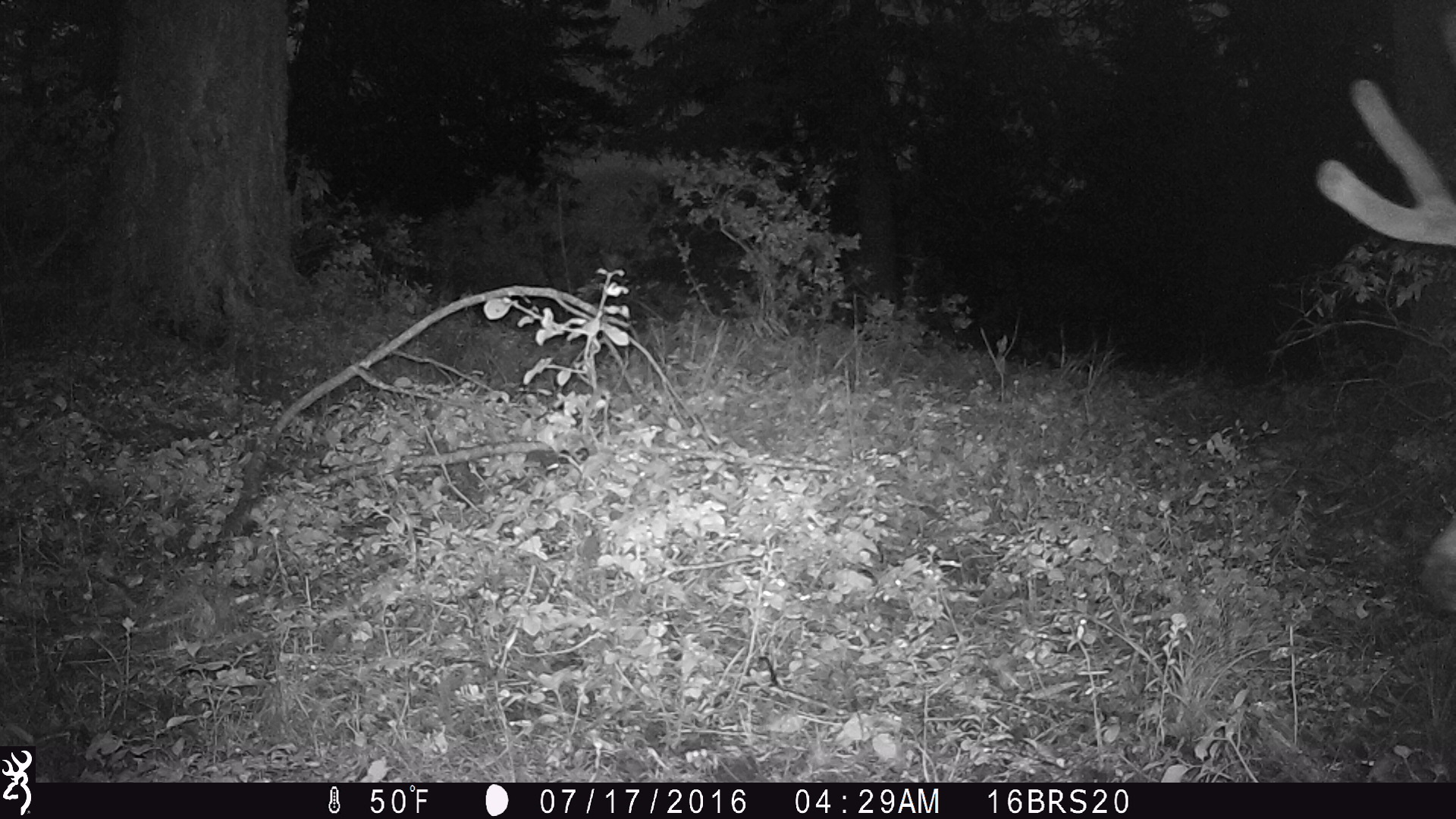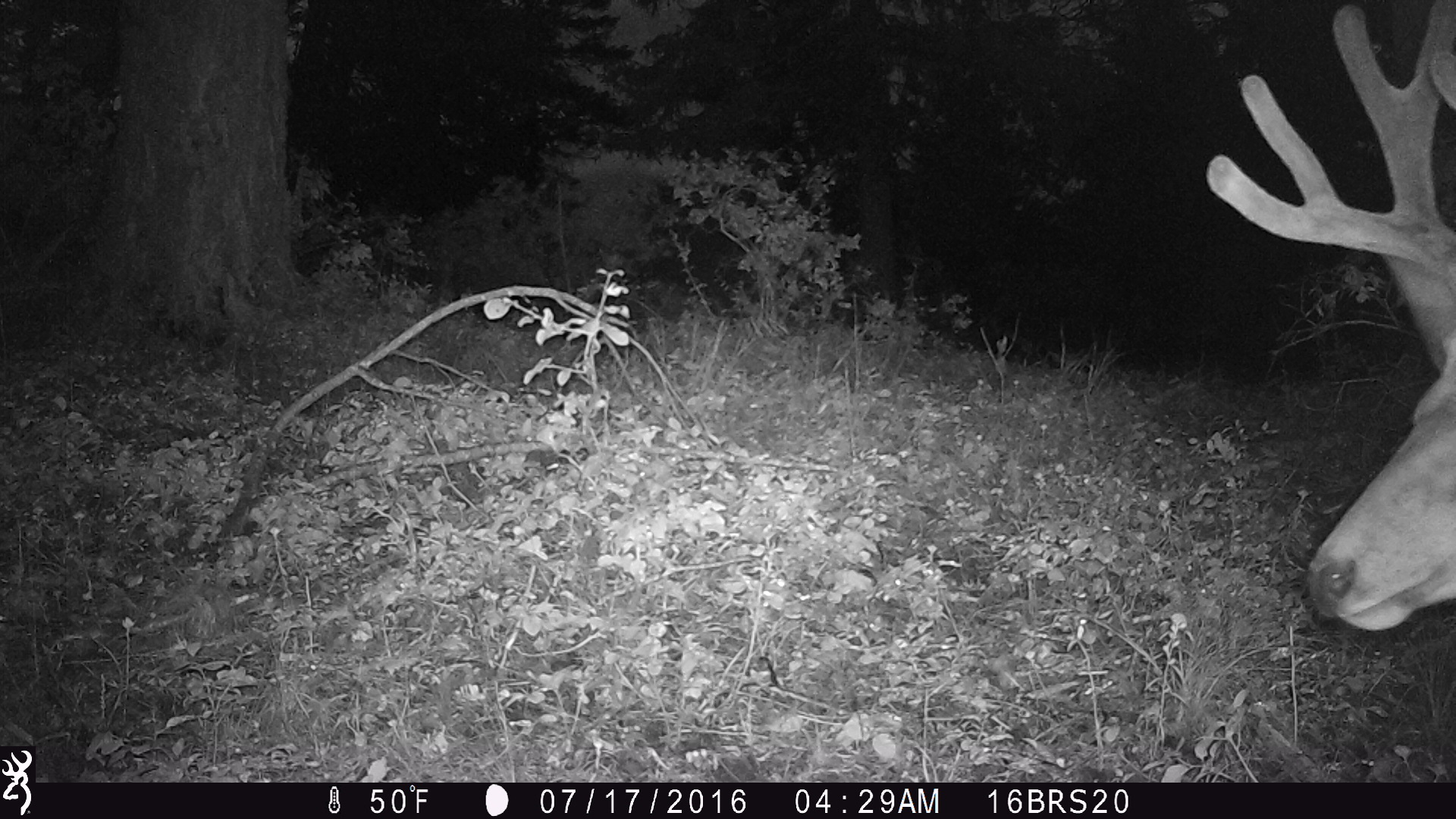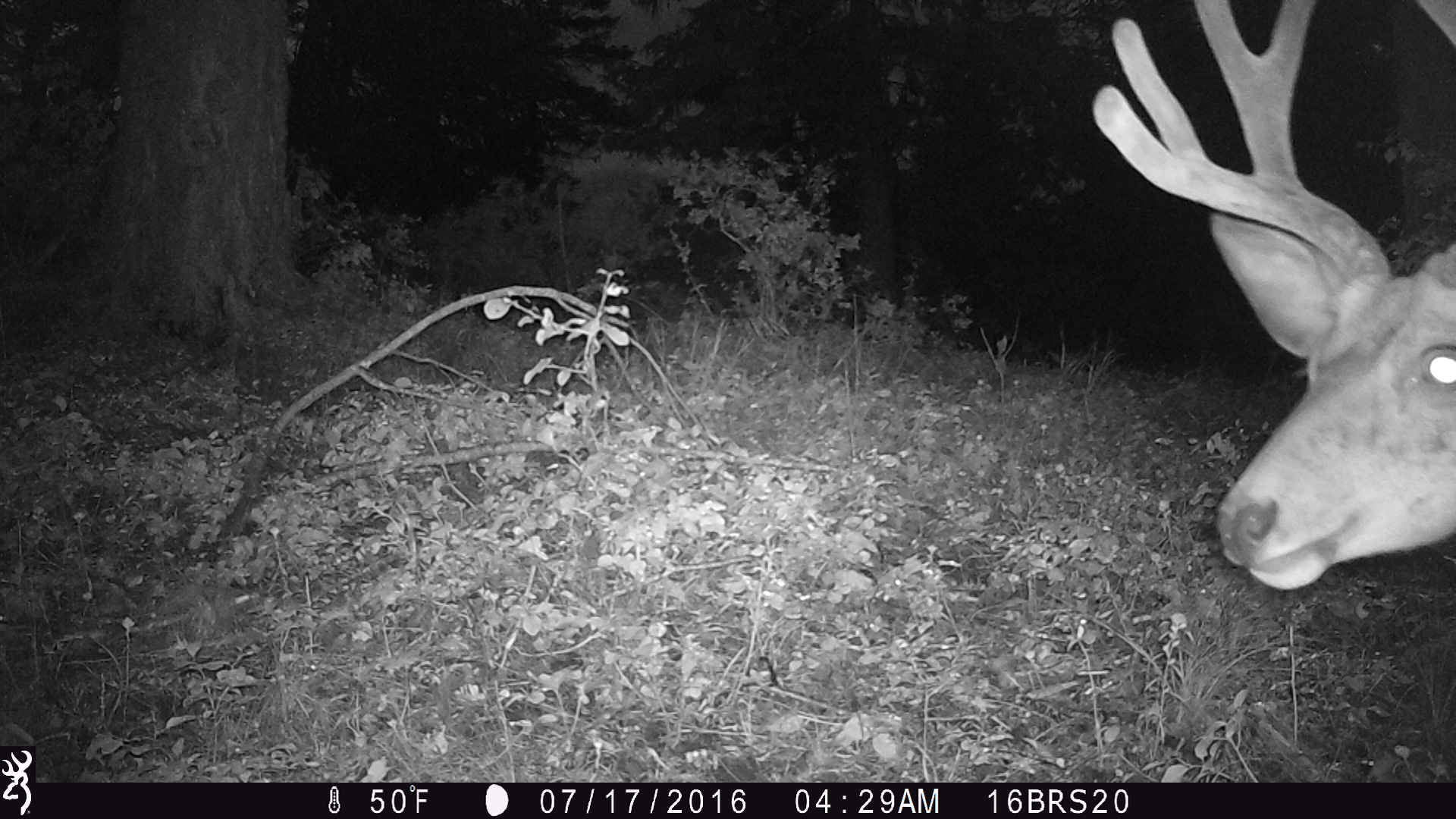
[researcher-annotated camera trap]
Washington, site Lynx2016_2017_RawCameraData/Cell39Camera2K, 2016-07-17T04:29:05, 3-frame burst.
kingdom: Animalia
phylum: Chordata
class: Mammalia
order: Artiodactyla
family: Cervidae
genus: Odocoileus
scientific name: Odocoileus hemionus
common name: mule deer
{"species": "Odocoileus hemionus (mule deer)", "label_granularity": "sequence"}